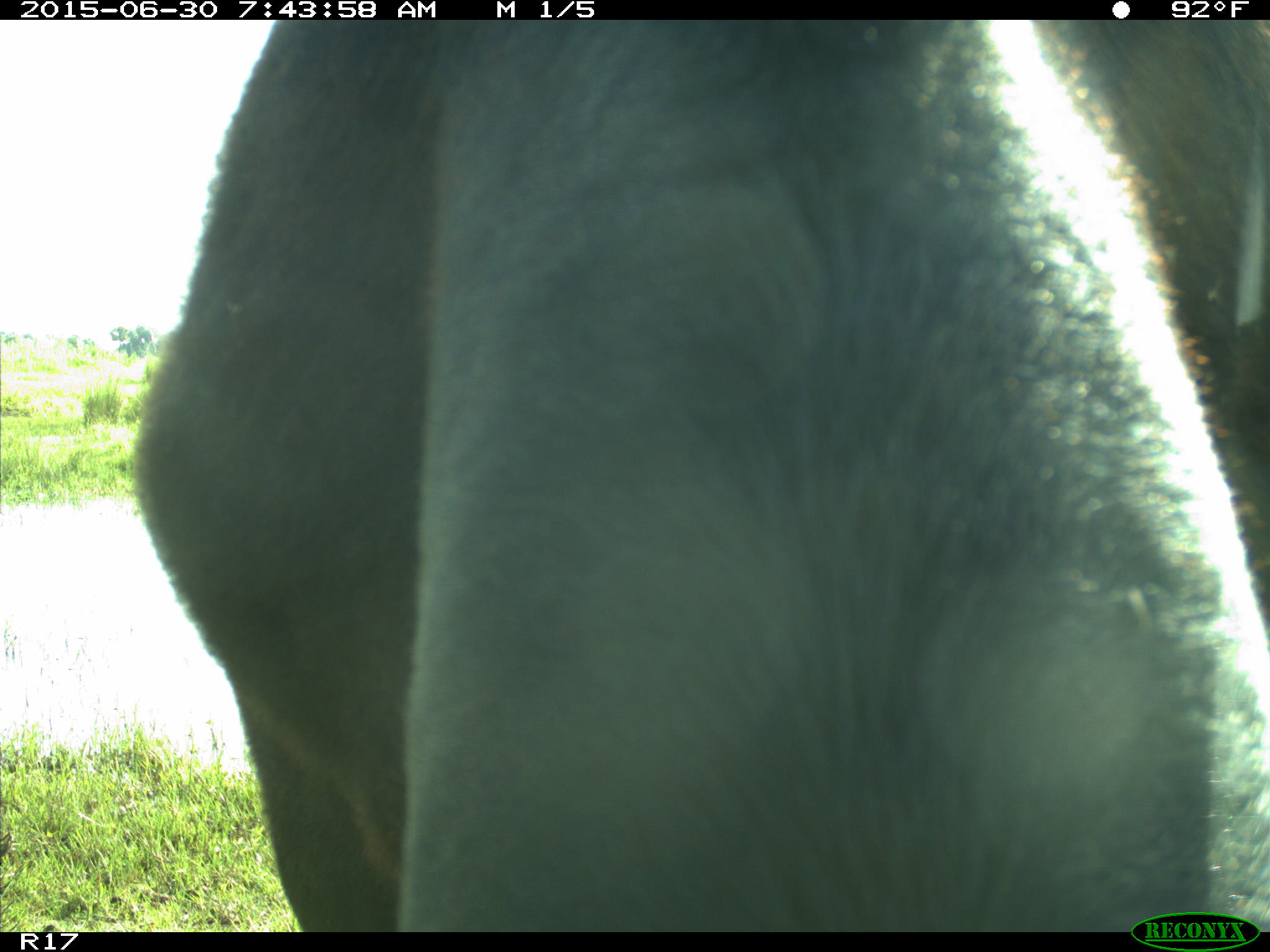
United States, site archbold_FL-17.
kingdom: Animalia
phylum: Chordata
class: Mammalia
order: Artiodactyla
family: Bovidae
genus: Bos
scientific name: Bos taurus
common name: domestic cow